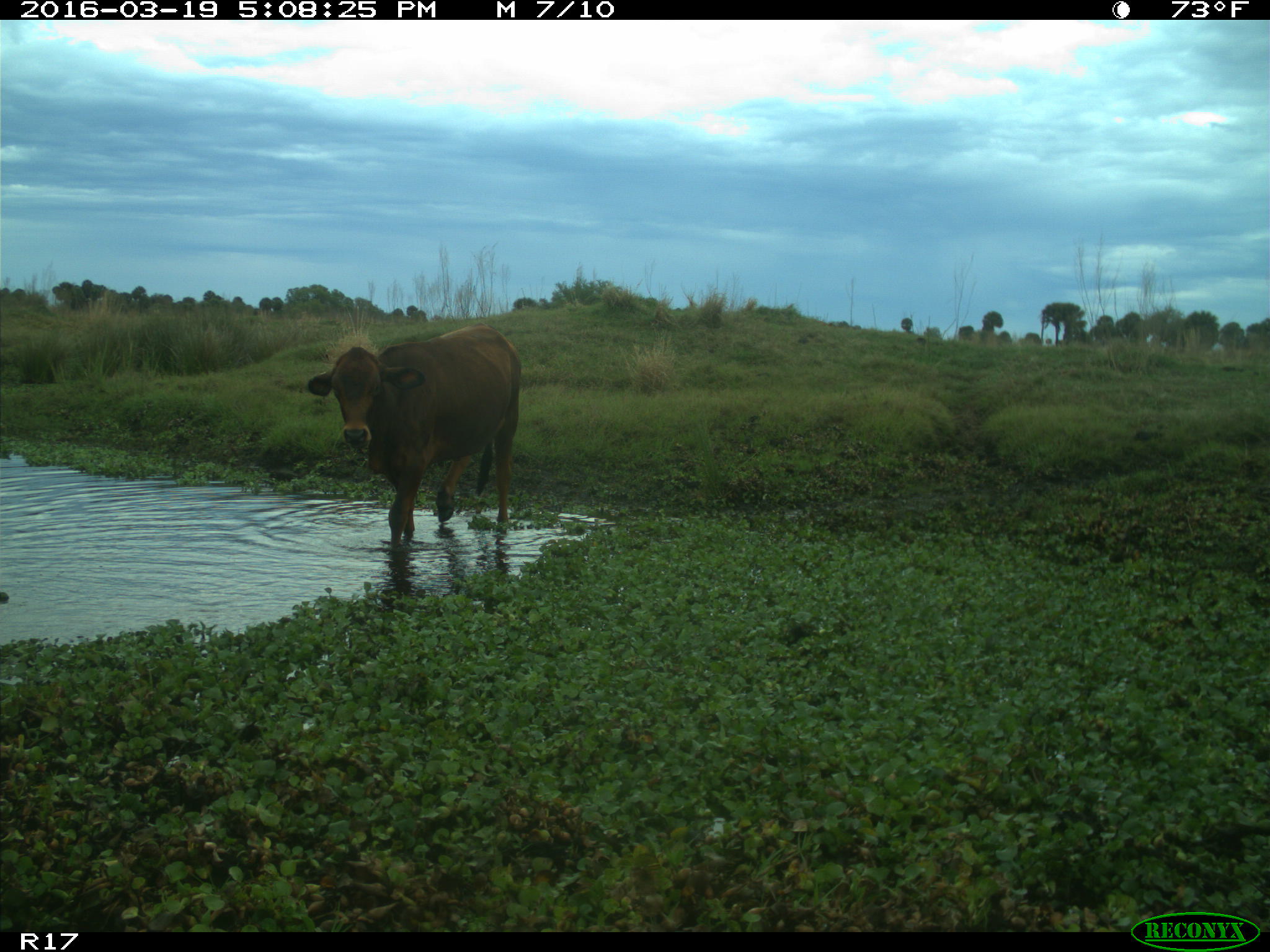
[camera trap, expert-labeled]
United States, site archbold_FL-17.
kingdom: Animalia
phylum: Chordata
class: Mammalia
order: Artiodactyla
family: Bovidae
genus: Bos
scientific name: Bos taurus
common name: domestic cow